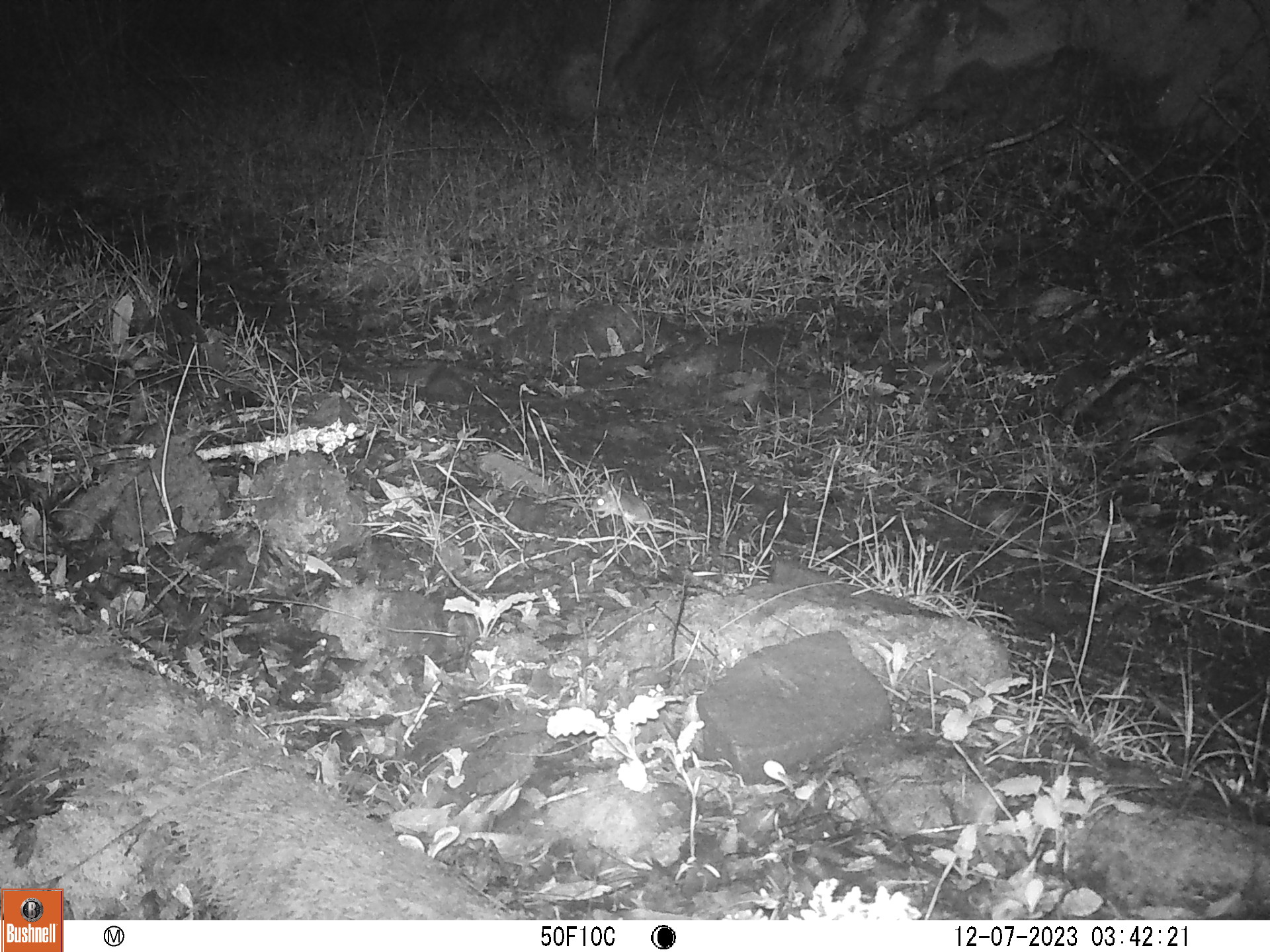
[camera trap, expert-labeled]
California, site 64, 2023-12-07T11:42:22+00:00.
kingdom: Animalia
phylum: Chordata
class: Mammalia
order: Rodentia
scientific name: Rodentia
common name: mouse or rat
Mouse or rat (Rodentia).